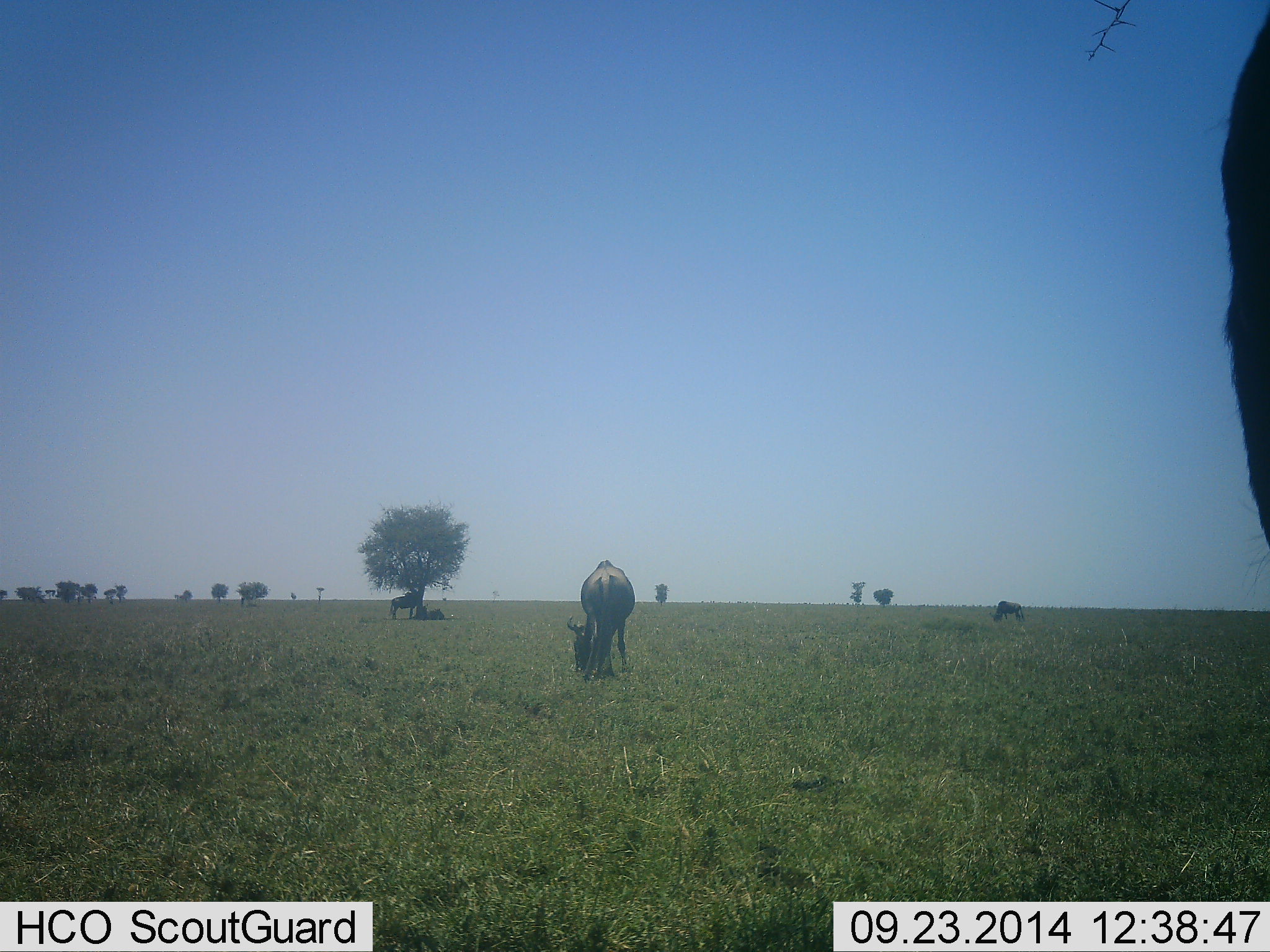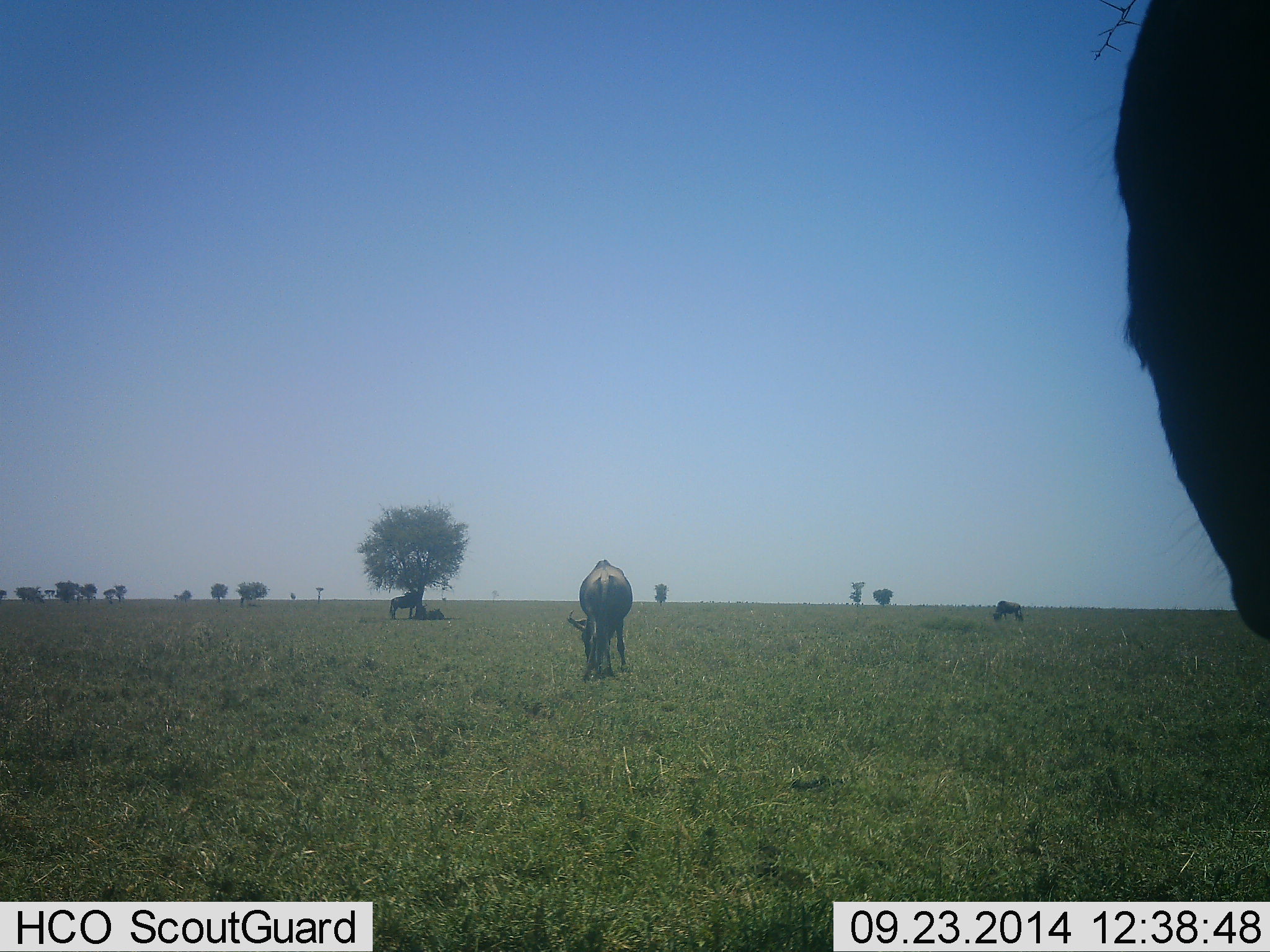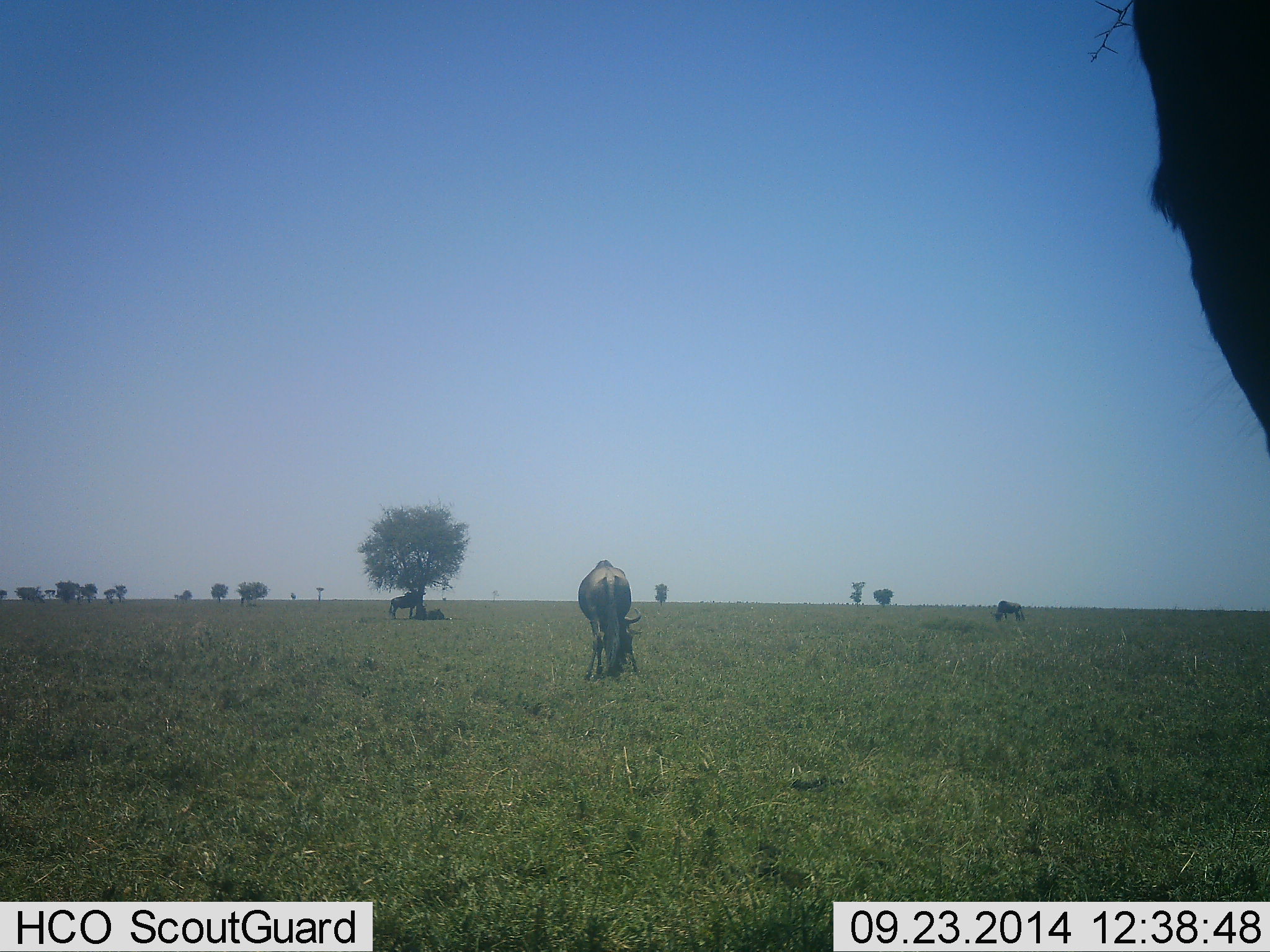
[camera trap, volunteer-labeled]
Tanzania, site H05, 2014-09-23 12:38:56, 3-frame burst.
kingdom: Animalia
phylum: Chordata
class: Mammalia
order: Artiodactyla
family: Bovidae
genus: Connochaetes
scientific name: Connochaetes taurinus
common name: blue wildebeest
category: wildebeest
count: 4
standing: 50%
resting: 20%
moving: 0%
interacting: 0%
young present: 10%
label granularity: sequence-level